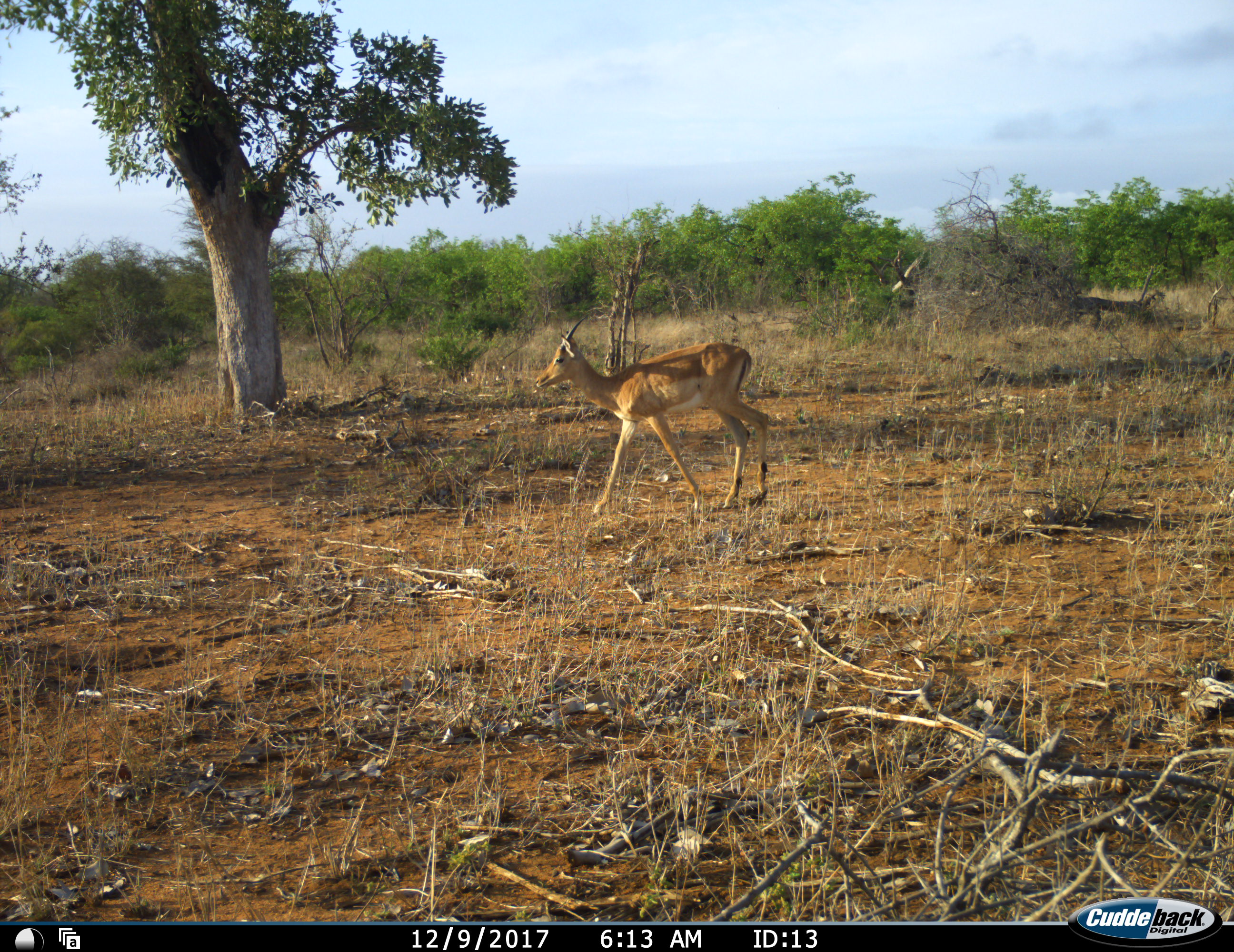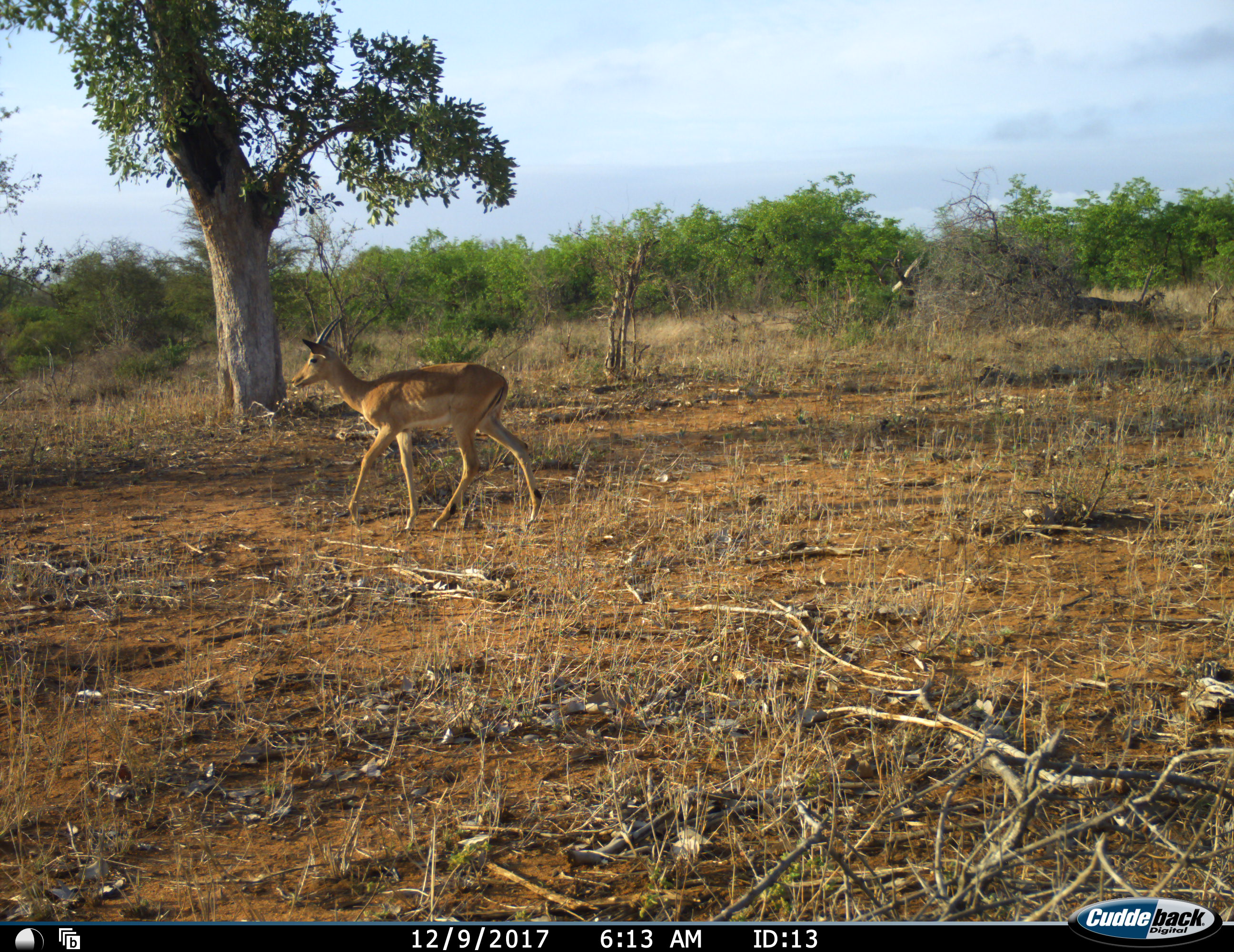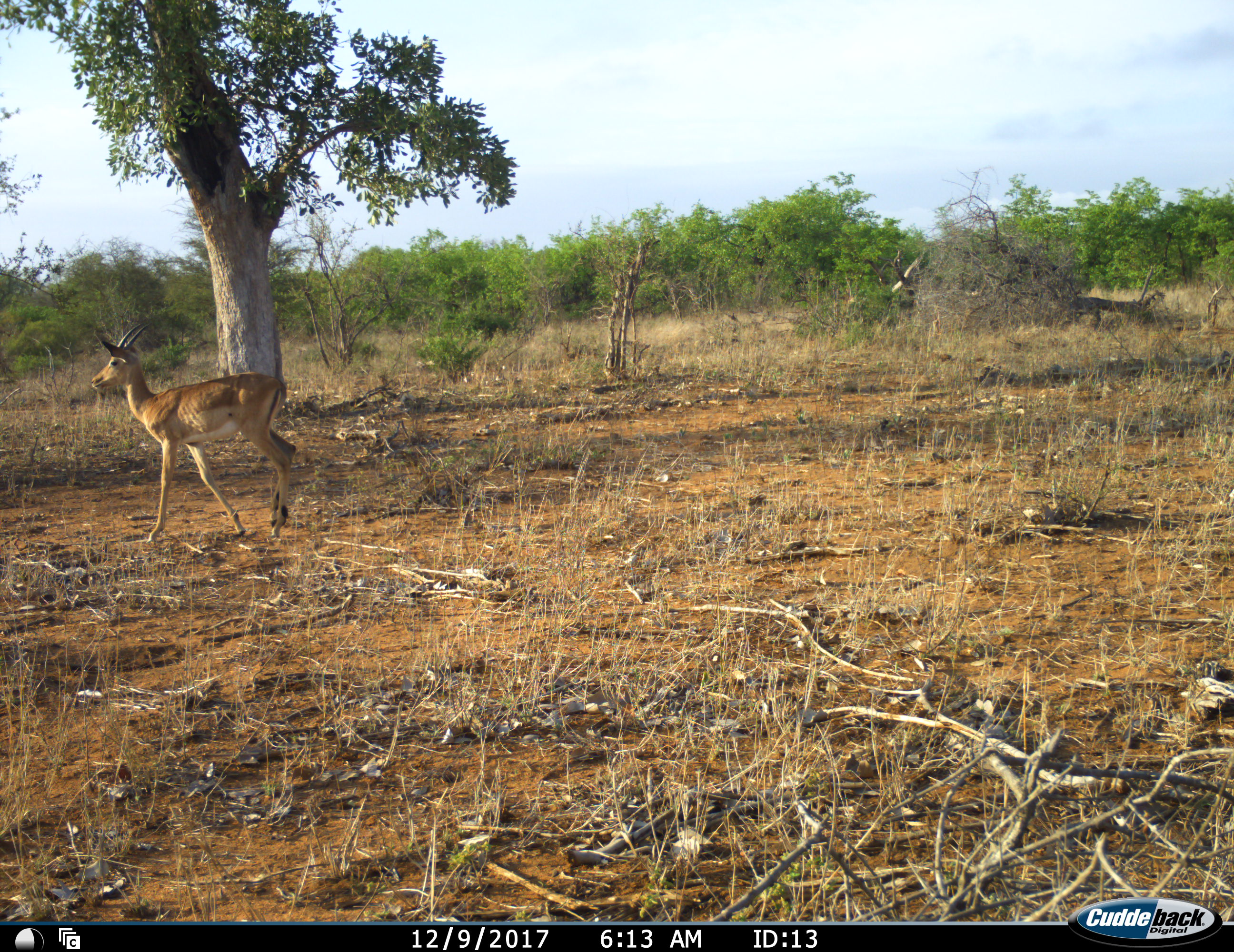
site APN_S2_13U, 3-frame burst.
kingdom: Animalia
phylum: Chordata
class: Mammalia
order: Artiodactyla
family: Bovidae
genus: Aepyceros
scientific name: Aepyceros melampus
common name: impala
Impala (Aepyceros melampus), count 1. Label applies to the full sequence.